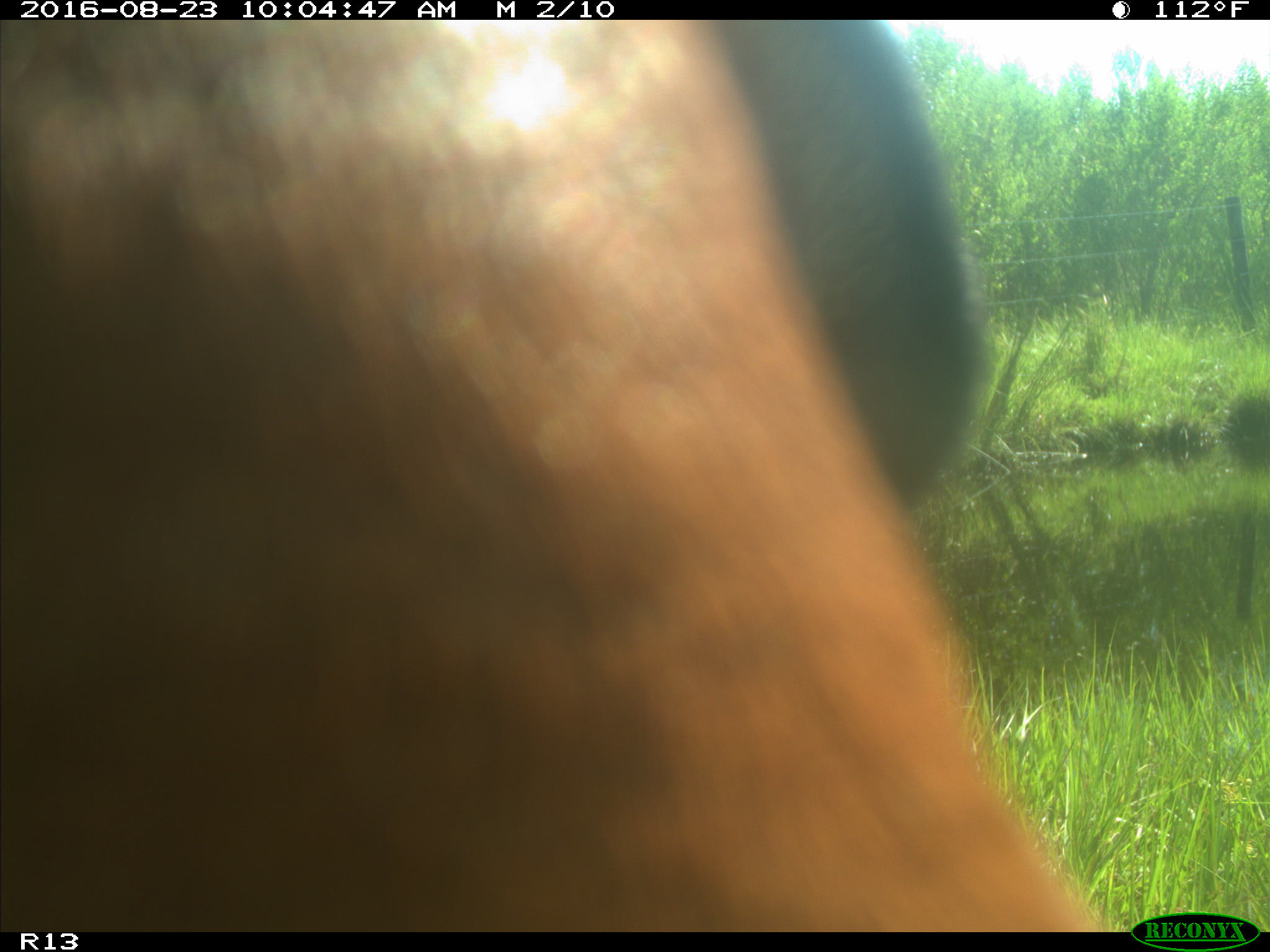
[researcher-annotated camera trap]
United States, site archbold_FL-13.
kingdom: Animalia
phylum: Chordata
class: Mammalia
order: Artiodactyla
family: Bovidae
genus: Bos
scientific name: Bos taurus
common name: domestic cow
Bos taurus (domestic cow).